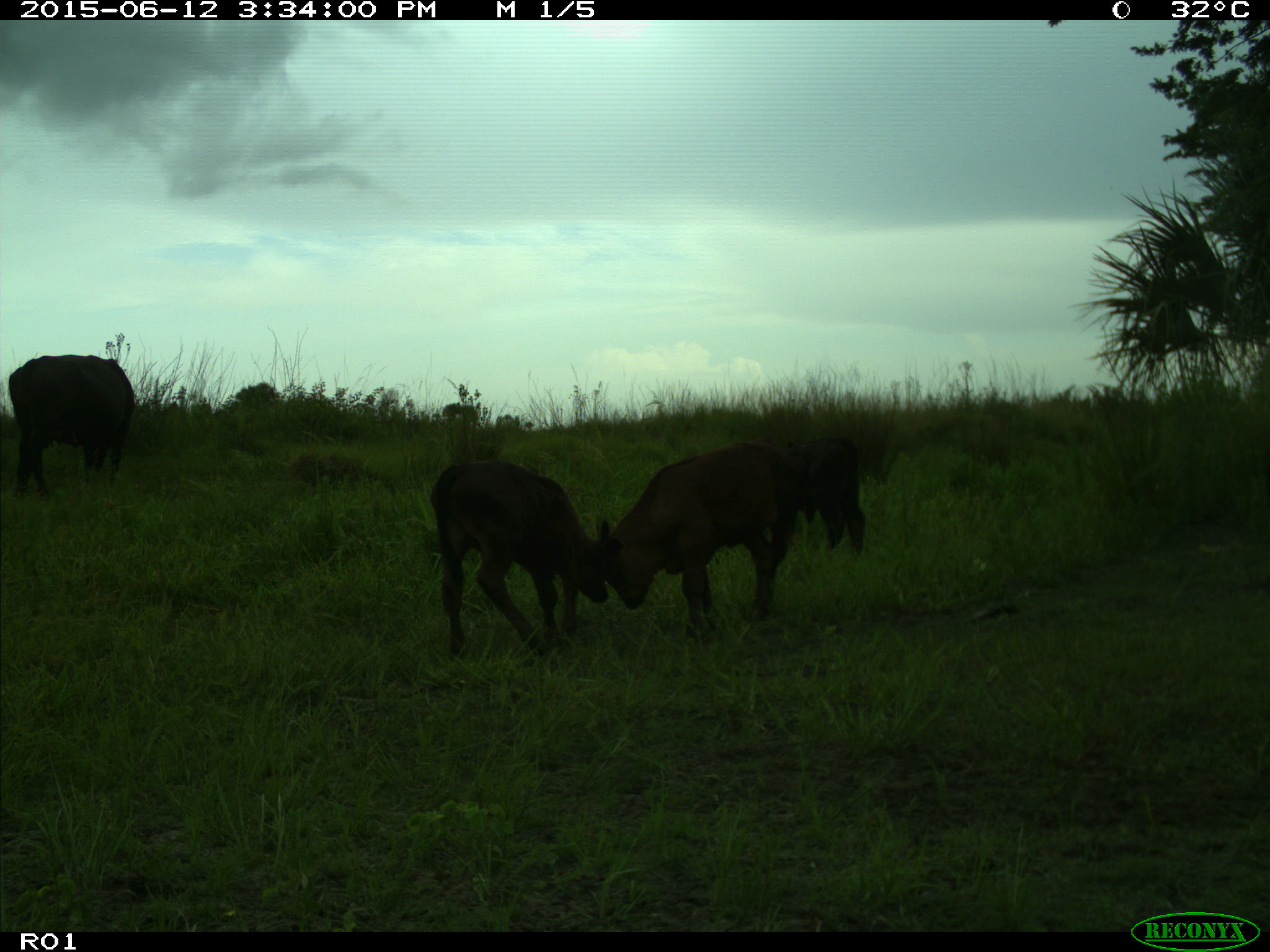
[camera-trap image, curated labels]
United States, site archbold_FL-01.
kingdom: Animalia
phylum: Chordata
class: Mammalia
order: Artiodactyla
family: Bovidae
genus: Bos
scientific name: Bos taurus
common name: domestic cow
Bos taurus (domestic cow).